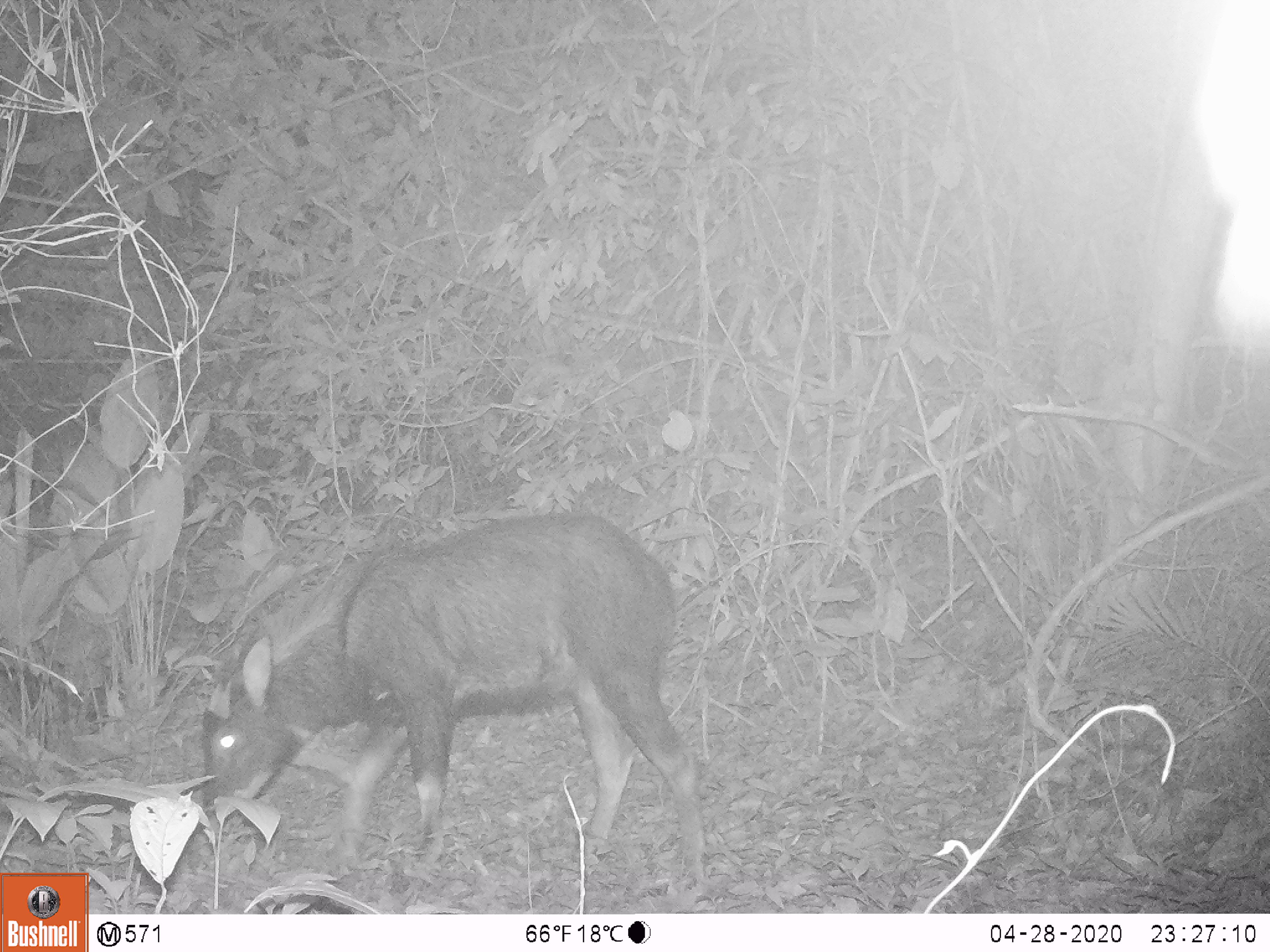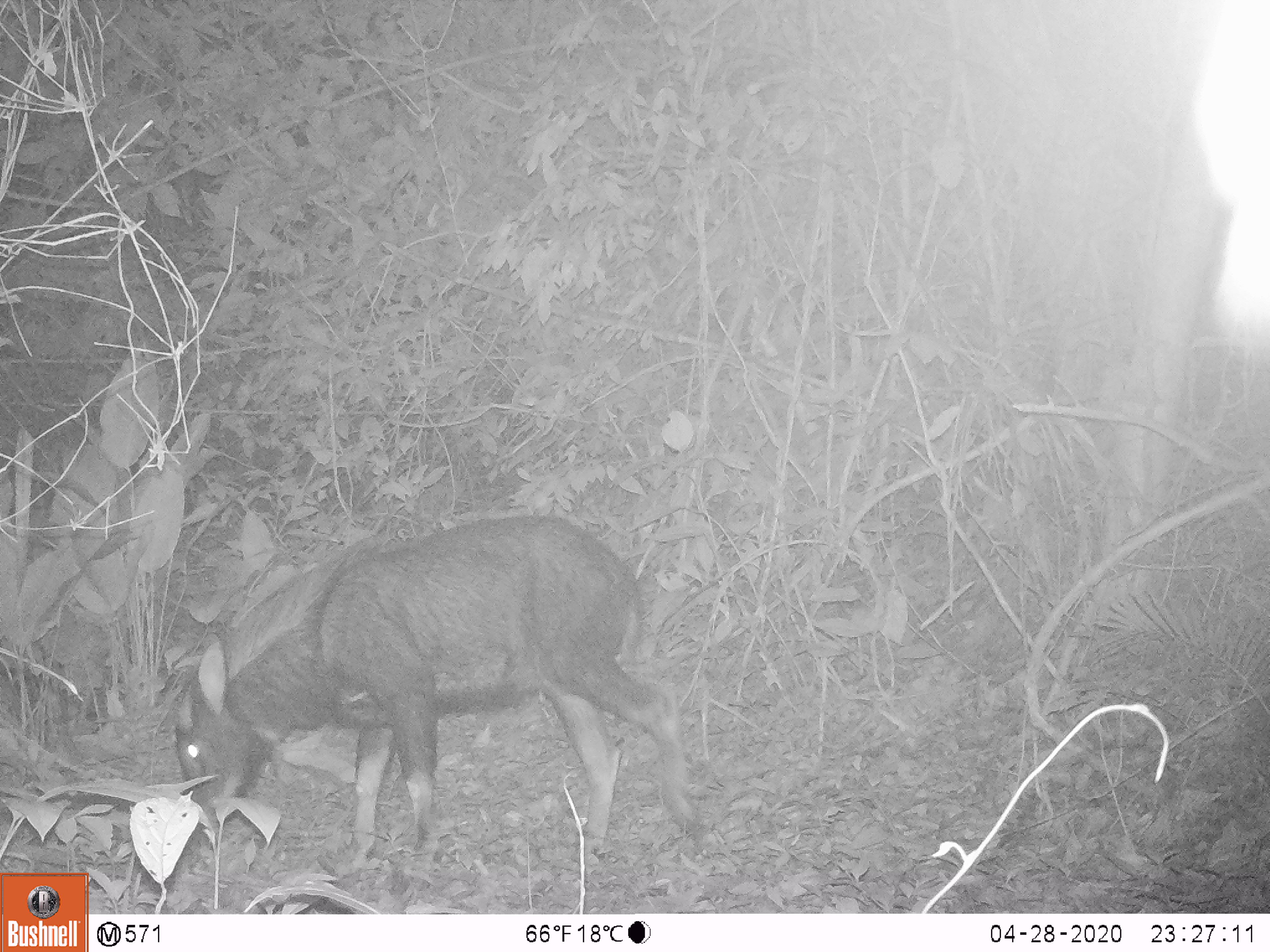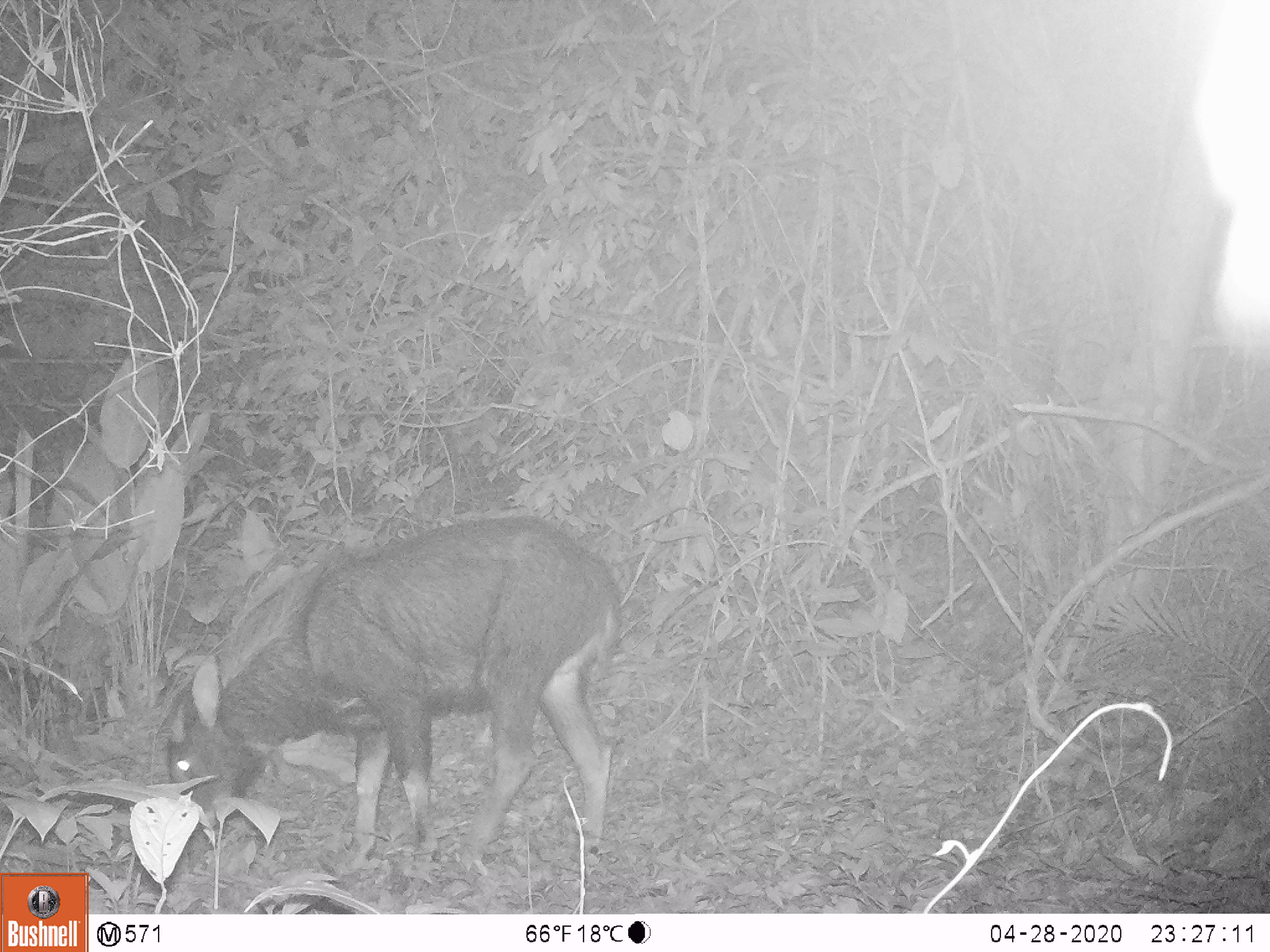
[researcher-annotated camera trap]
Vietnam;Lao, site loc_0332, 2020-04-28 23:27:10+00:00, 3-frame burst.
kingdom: Animalia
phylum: Chordata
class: Mammalia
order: Artiodactyla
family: Bovidae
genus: Capricornis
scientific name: Capricornis sumatraensis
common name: chinese serow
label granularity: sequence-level